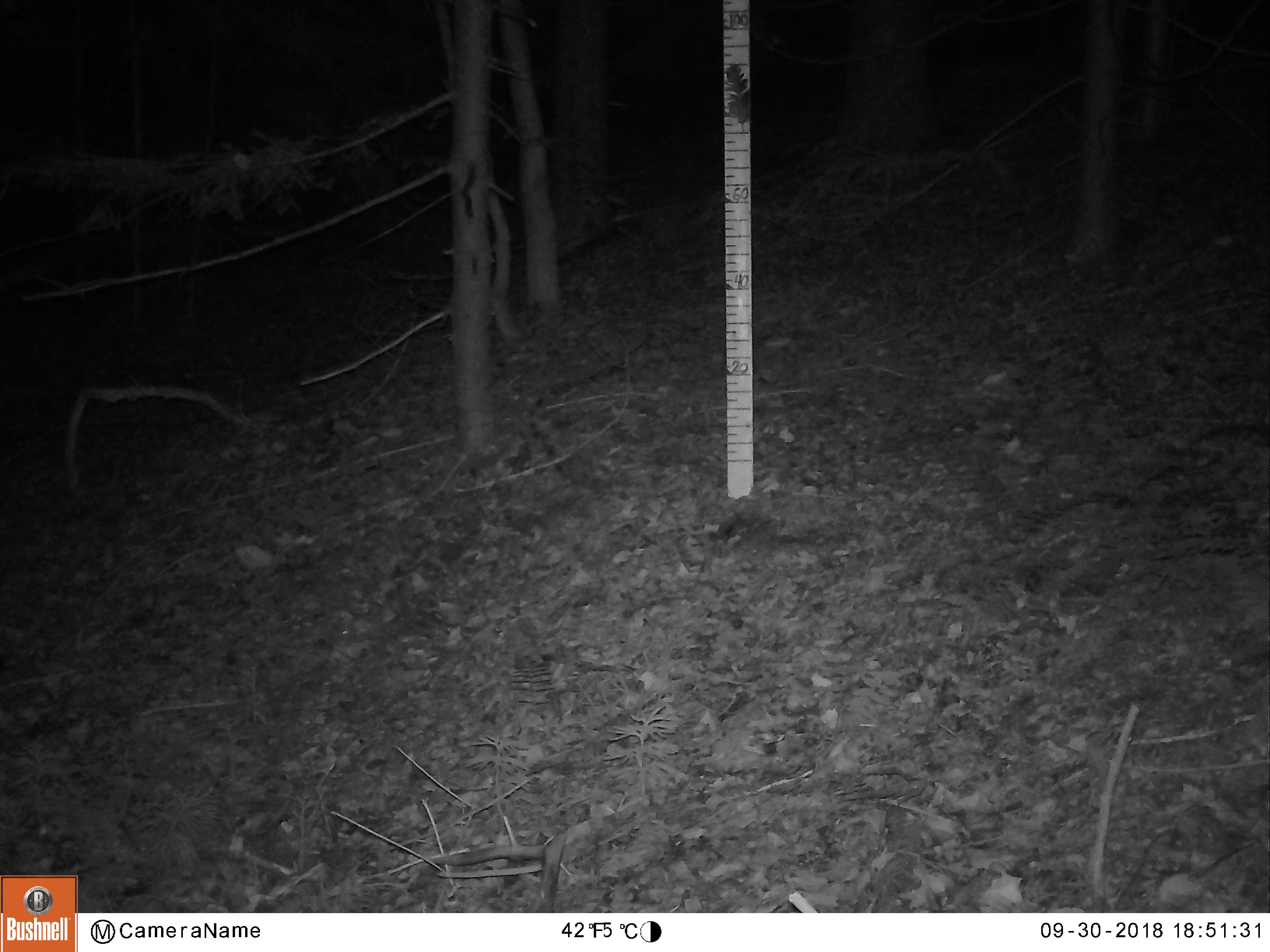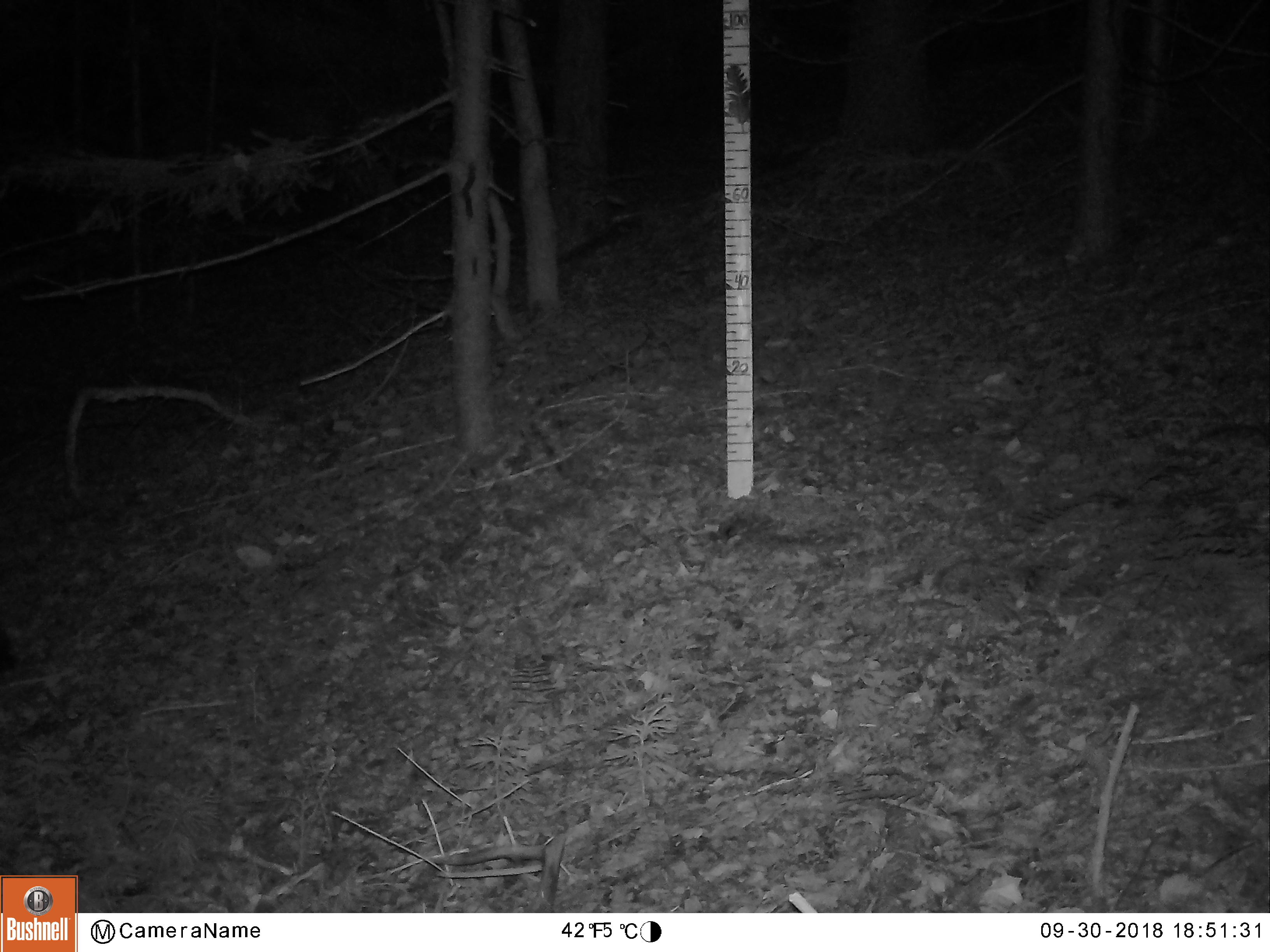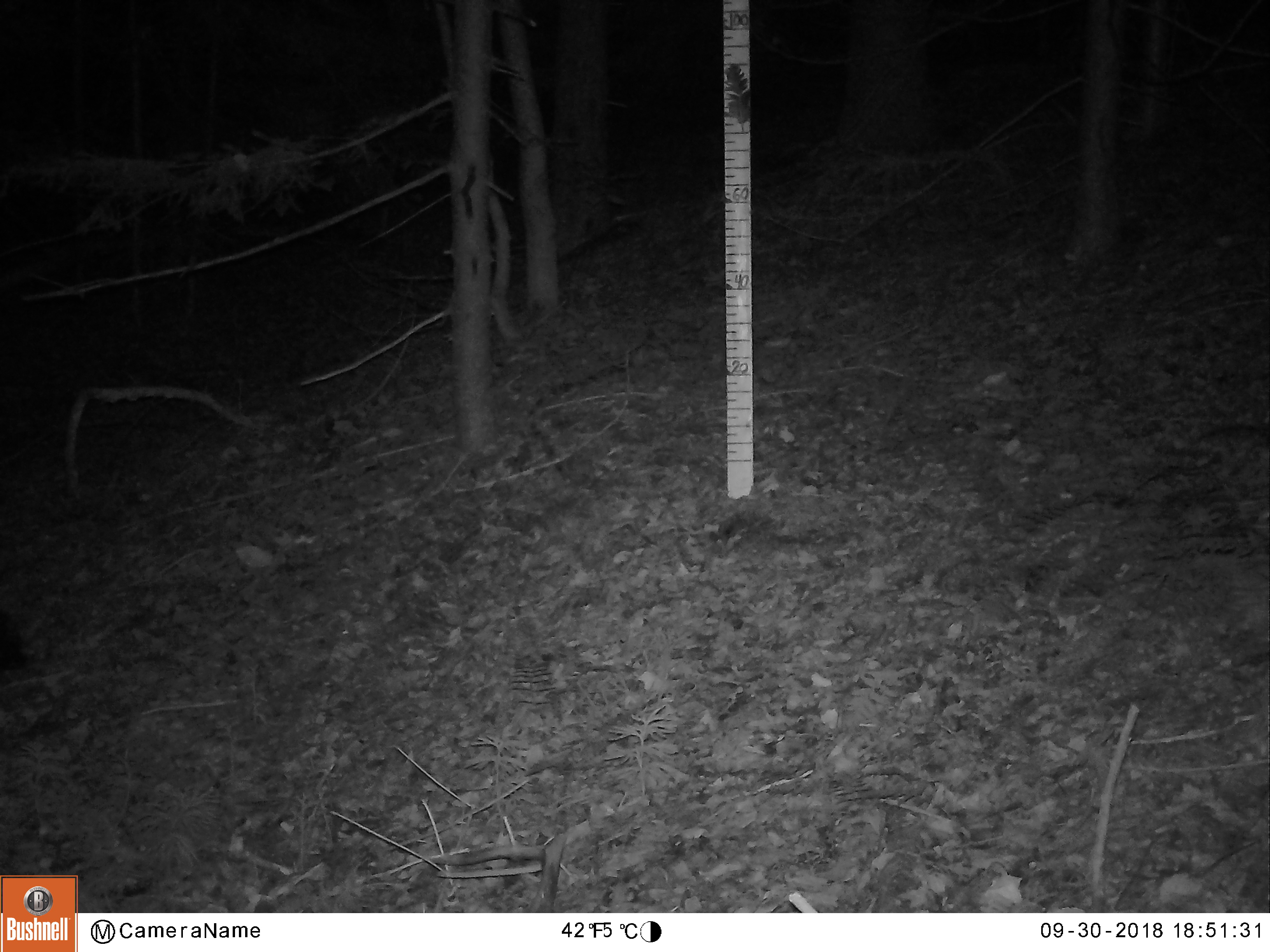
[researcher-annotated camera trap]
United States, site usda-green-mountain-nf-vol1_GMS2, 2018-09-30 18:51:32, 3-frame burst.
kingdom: Animalia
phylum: Chordata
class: Mammalia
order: Carnivora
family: Mustelidae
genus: Pekania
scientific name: Pekania pennanti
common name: fisher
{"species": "fisher (Pekania pennanti)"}